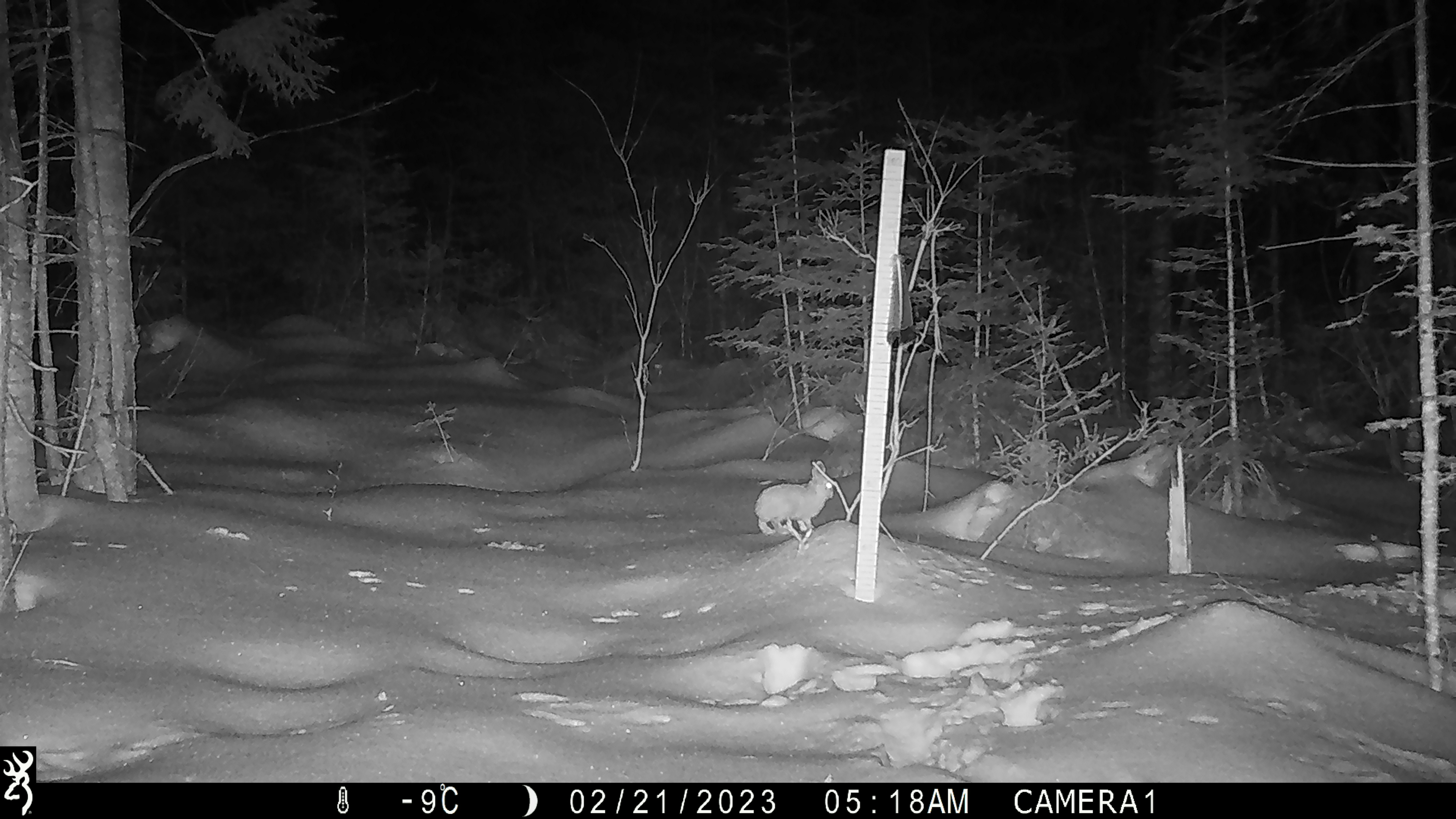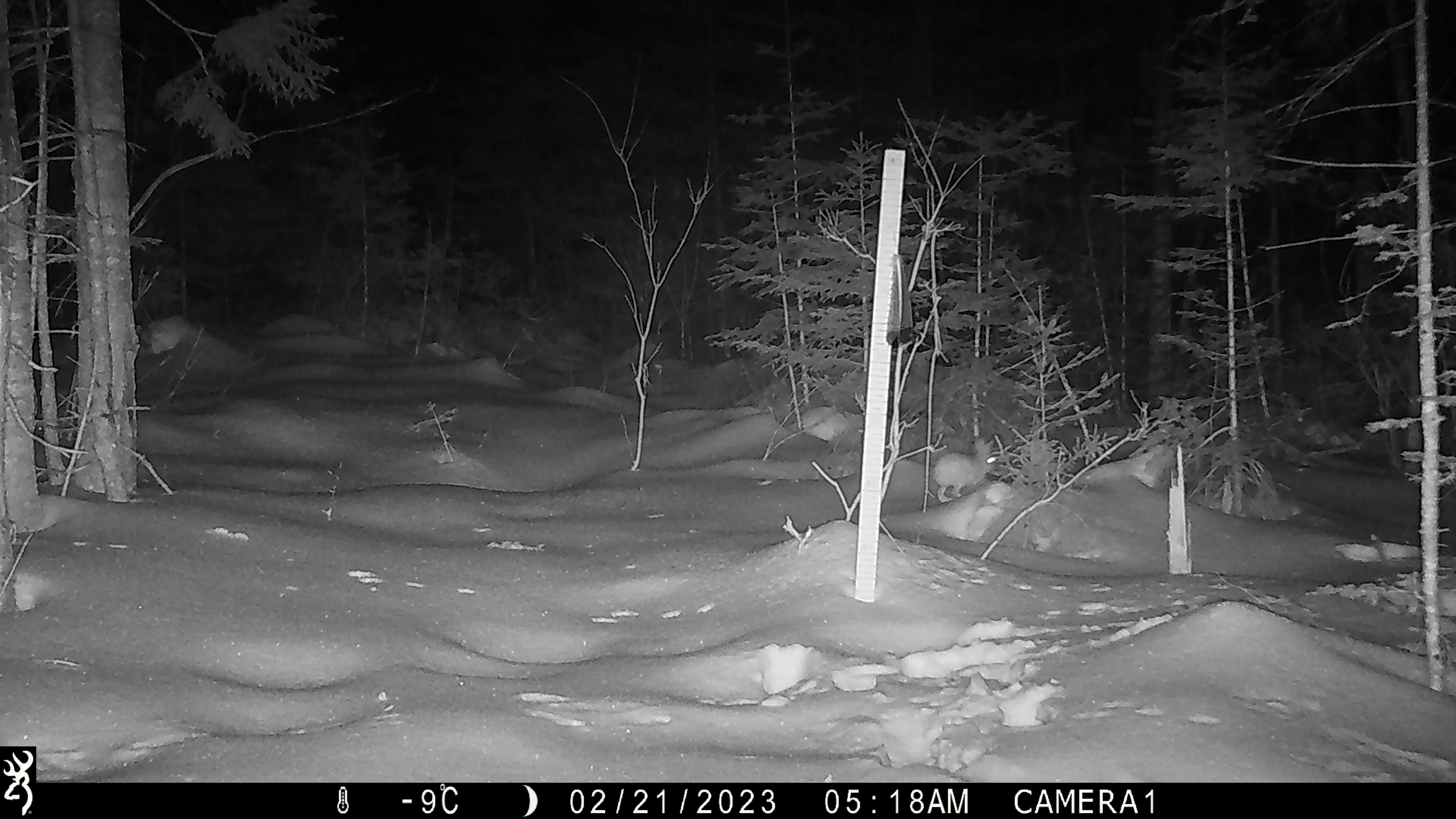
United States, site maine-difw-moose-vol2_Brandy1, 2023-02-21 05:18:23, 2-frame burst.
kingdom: Animalia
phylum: Chordata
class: Mammalia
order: Lagomorpha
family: Leporidae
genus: Lepus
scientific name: Lepus americanus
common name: snowshoe hare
Snowshoe hare (Lepus americanus).